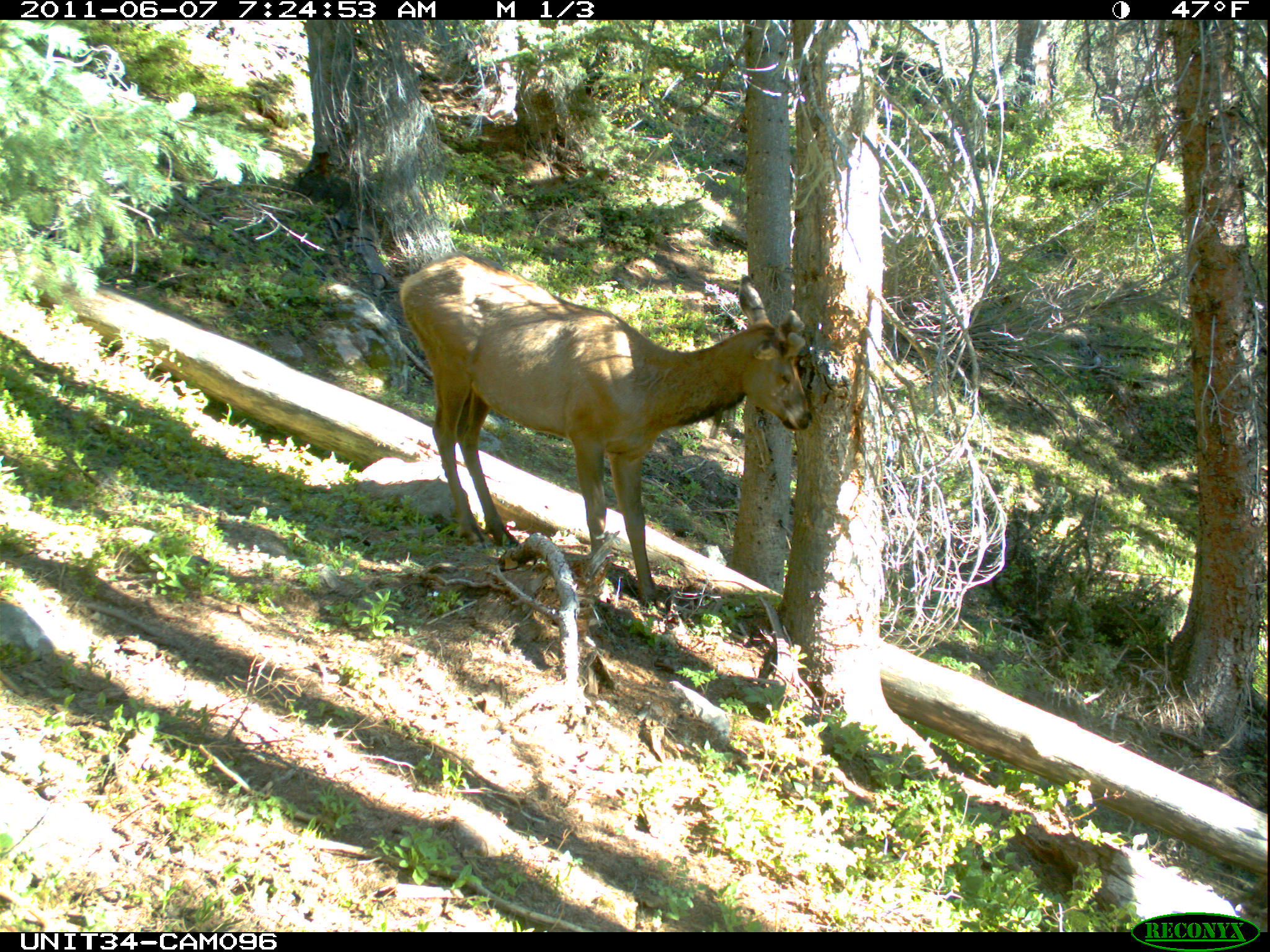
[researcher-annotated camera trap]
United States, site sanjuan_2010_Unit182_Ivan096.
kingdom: Animalia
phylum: Chordata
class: Mammalia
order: Artiodactyla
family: Cervidae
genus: Cervus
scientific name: Cervus elaphus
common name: red deer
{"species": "Cervus elaphus (red deer)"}